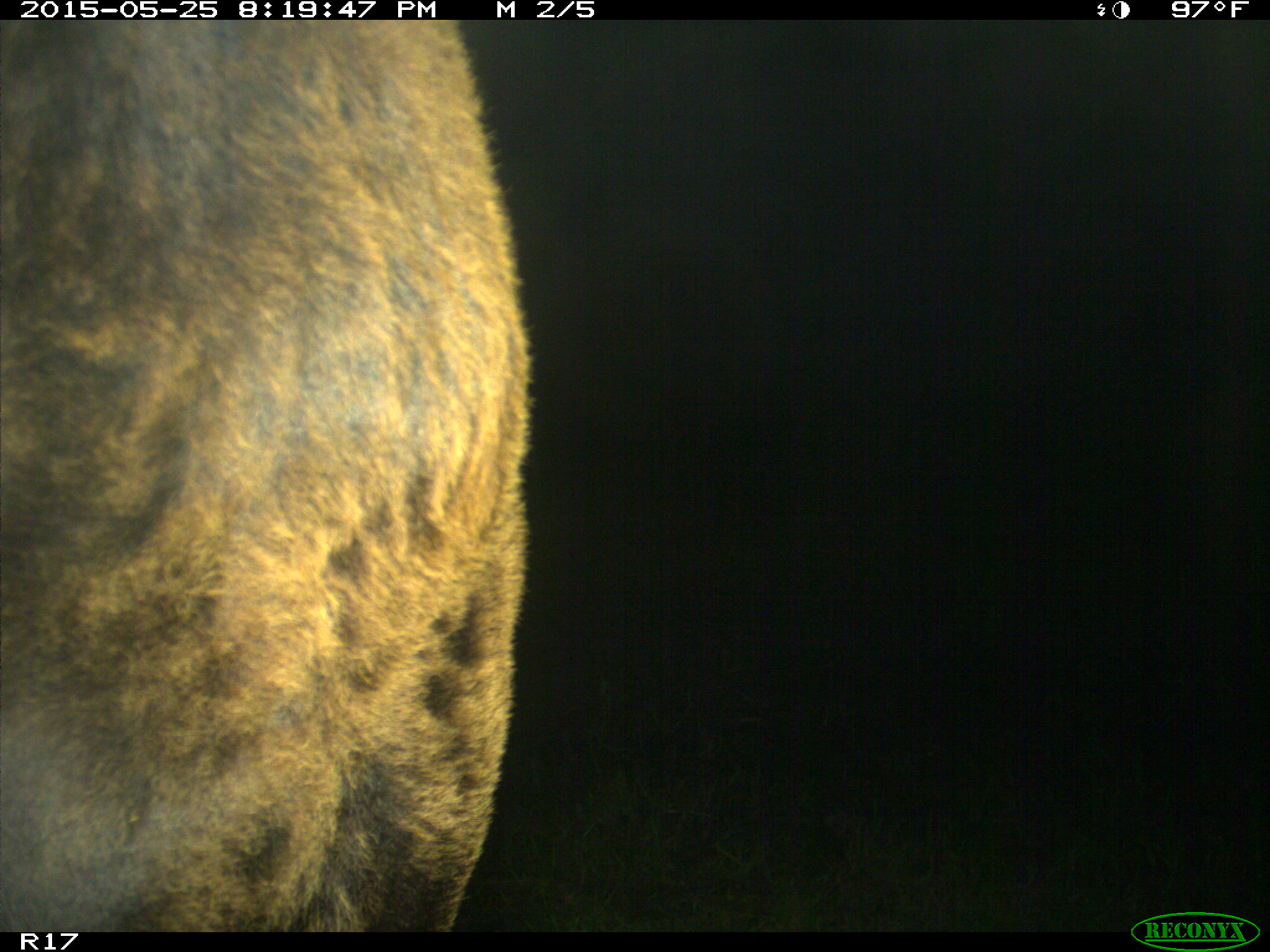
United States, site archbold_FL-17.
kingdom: Animalia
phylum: Chordata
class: Mammalia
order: Artiodactyla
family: Bovidae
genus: Bos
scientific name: Bos taurus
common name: domestic cow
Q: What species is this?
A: Bos taurus (domestic cow).